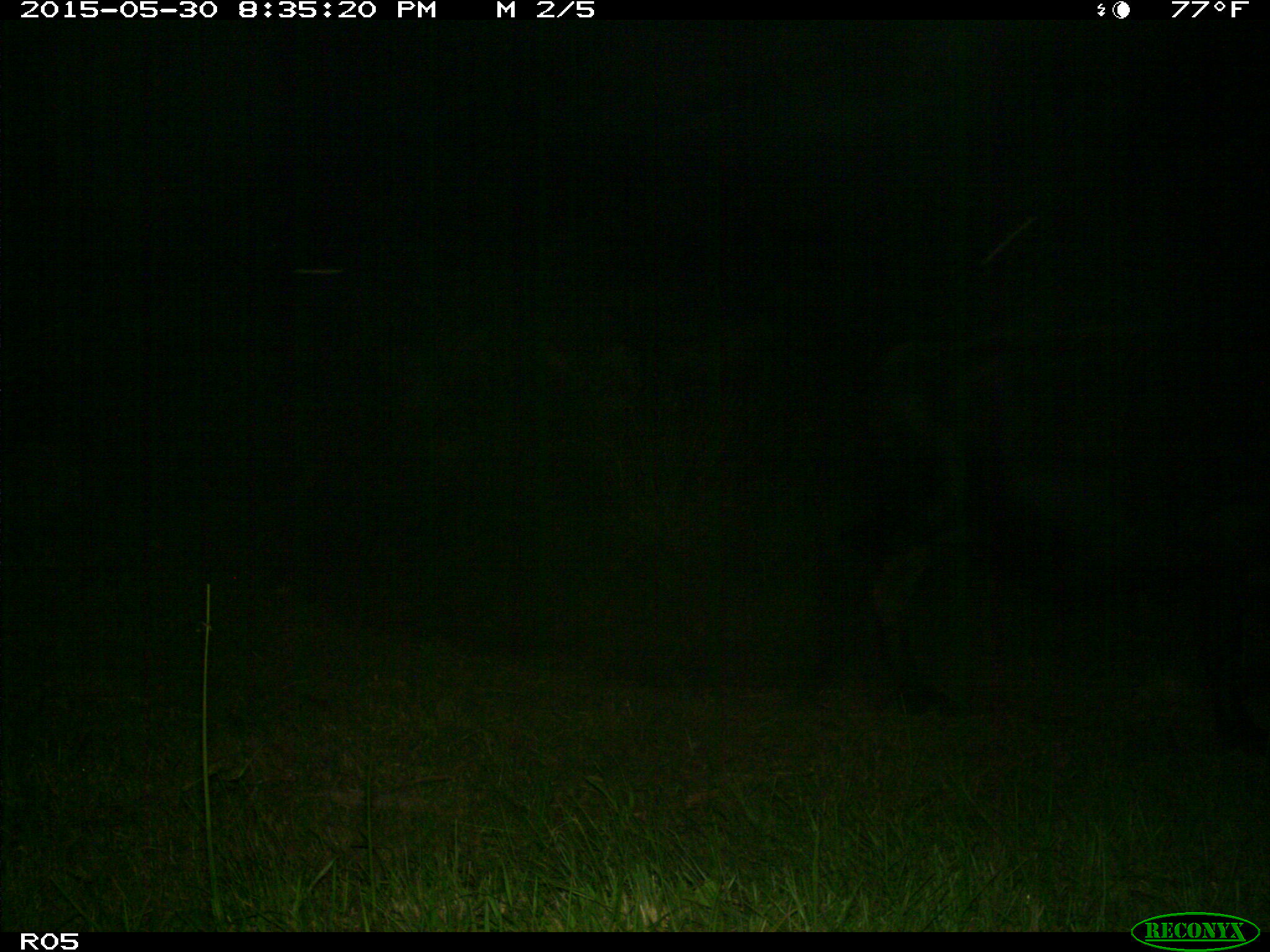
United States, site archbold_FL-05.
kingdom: Animalia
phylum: Chordata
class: Mammalia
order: Artiodactyla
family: Bovidae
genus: Bos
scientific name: Bos taurus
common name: domestic cow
Bos taurus (domestic cow).